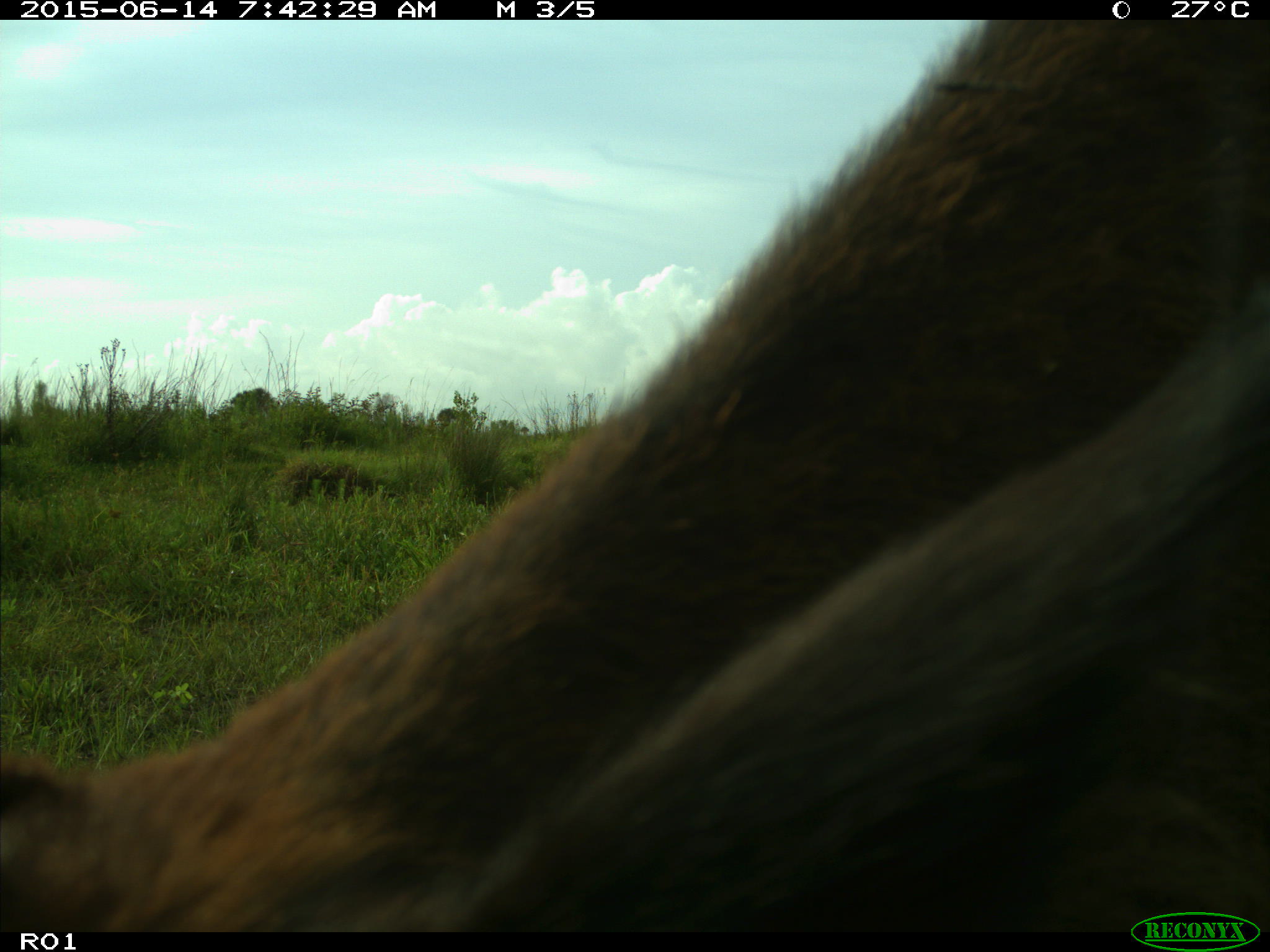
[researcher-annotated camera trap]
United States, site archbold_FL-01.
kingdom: Animalia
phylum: Chordata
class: Mammalia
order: Artiodactyla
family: Bovidae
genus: Bos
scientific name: Bos taurus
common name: domestic cow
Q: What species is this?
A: Bos taurus (domestic cow).